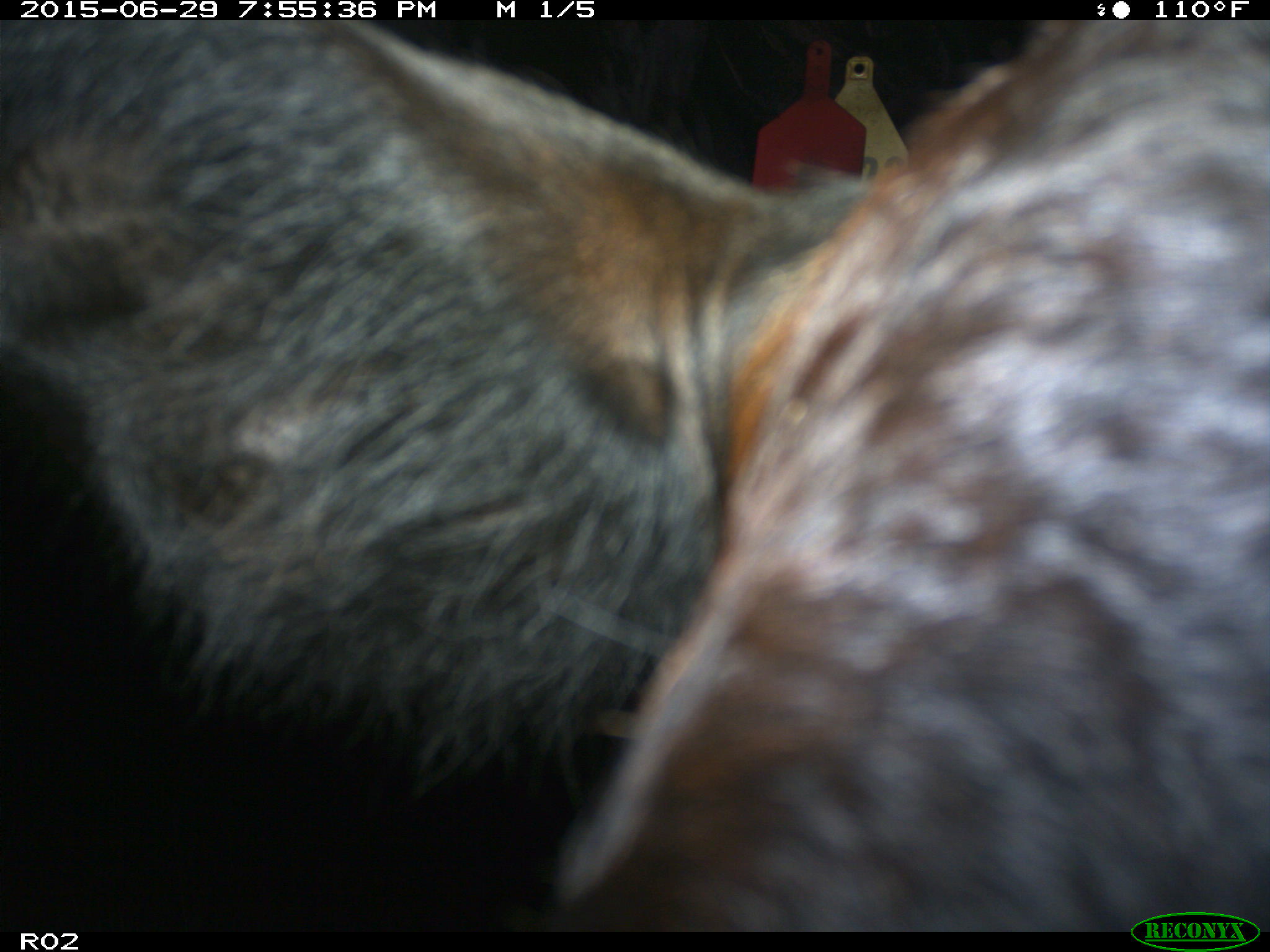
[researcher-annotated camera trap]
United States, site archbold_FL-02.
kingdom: Animalia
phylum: Chordata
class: Mammalia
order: Artiodactyla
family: Bovidae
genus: Bos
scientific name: Bos taurus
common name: domestic cow